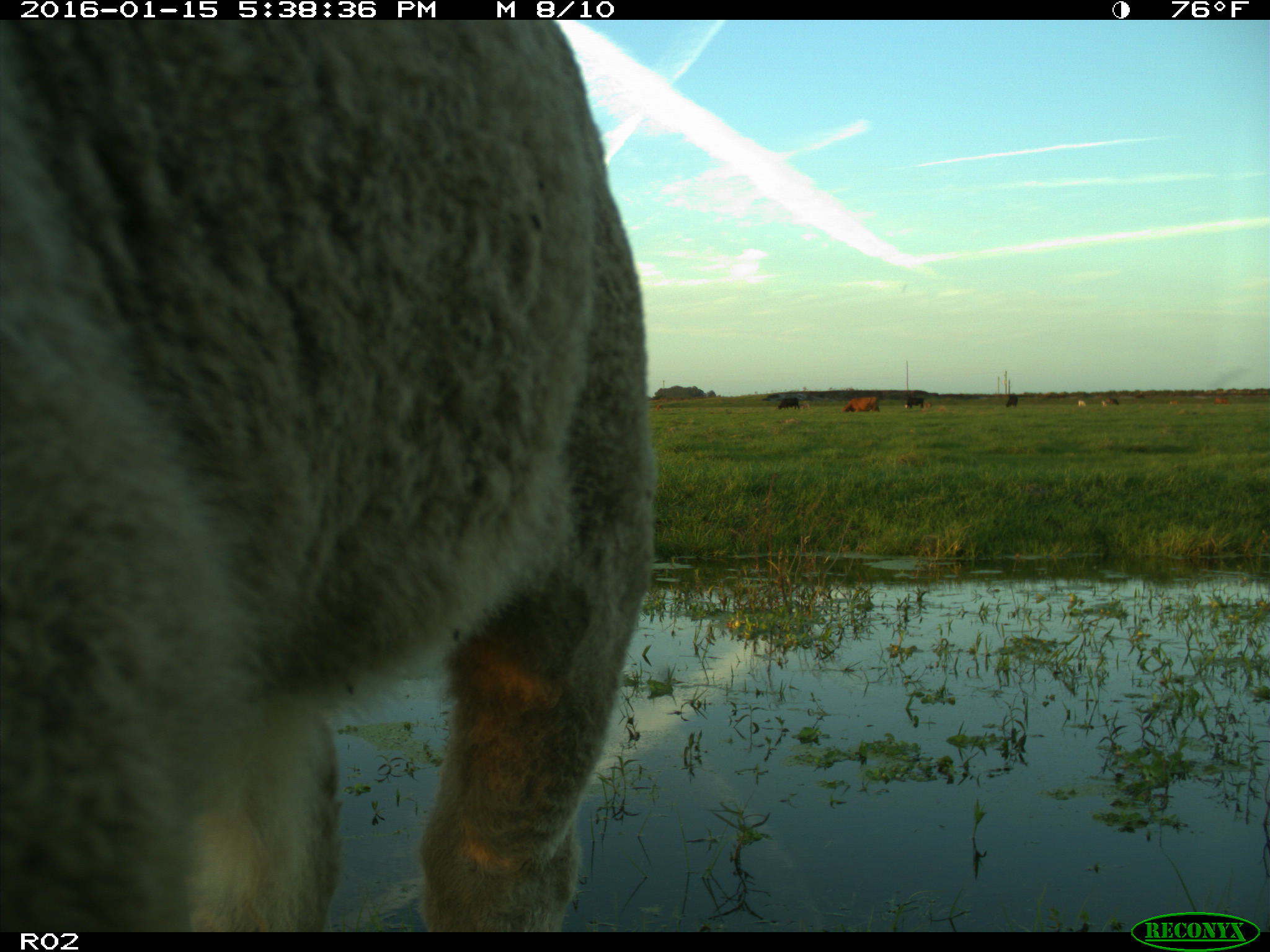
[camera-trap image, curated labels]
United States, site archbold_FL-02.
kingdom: Animalia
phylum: Chordata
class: Mammalia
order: Artiodactyla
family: Bovidae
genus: Bos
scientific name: Bos taurus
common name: domestic cow